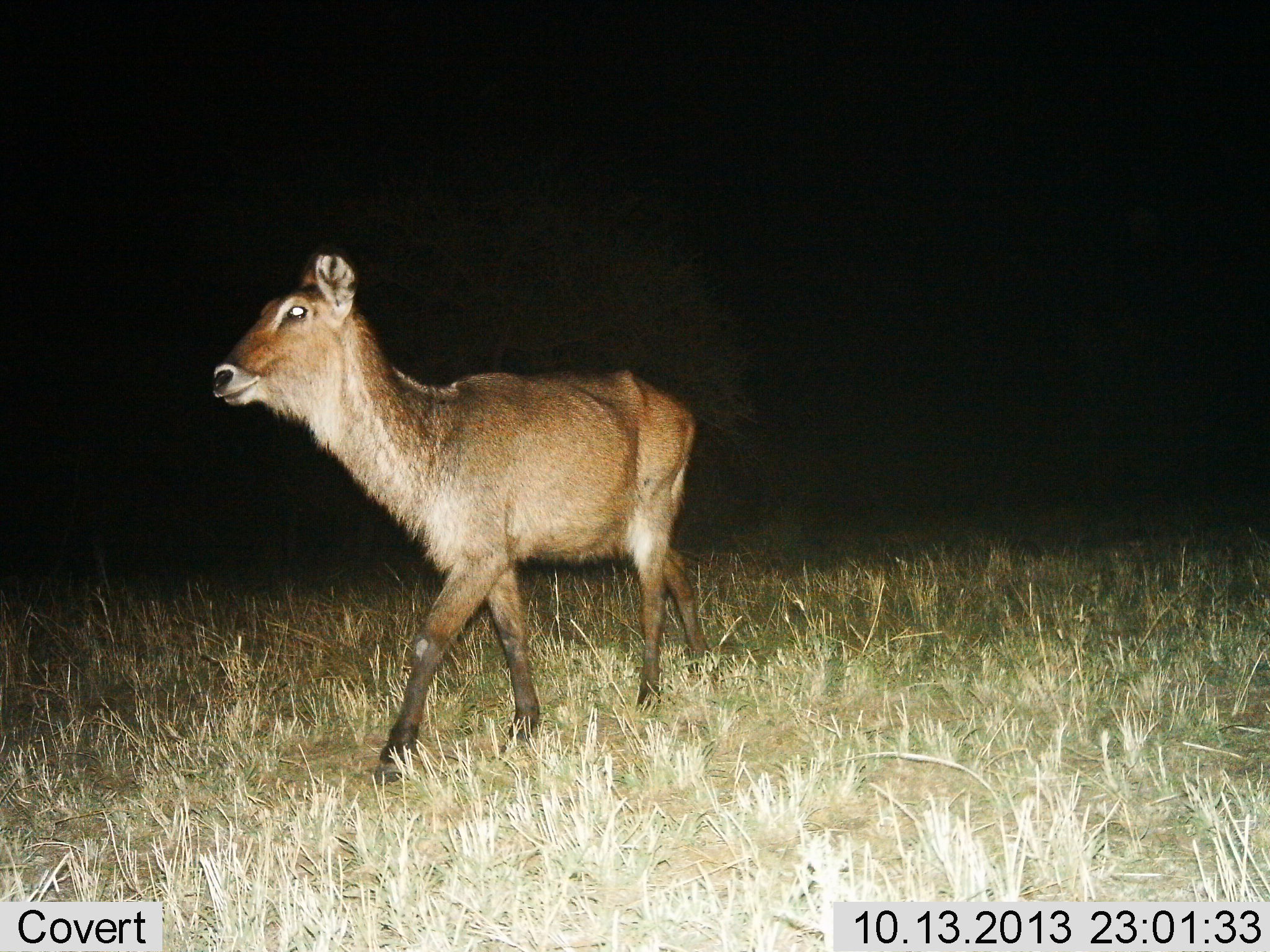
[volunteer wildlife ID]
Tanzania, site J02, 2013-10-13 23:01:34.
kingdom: Animalia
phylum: Chordata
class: Mammalia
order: Artiodactyla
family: Bovidae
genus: Kobus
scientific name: Kobus ellipsiprymnus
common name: waterbuck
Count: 1.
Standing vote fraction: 6%.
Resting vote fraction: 0%.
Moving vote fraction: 94%.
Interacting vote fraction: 0%.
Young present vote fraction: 0%.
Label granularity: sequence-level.